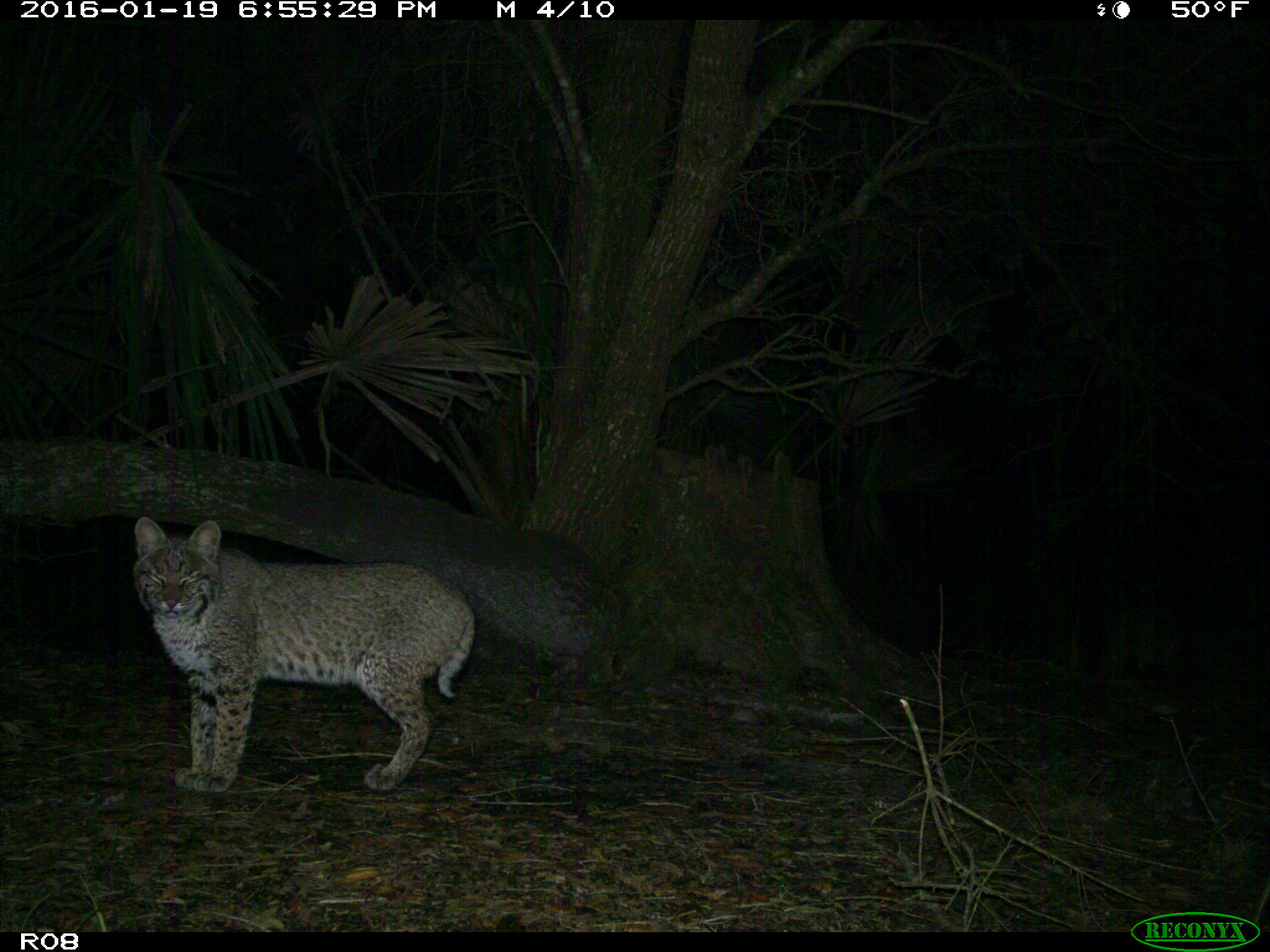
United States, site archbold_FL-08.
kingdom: Animalia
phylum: Chordata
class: Mammalia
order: Carnivora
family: Felidae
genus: Lynx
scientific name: Lynx rufus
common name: bobcat